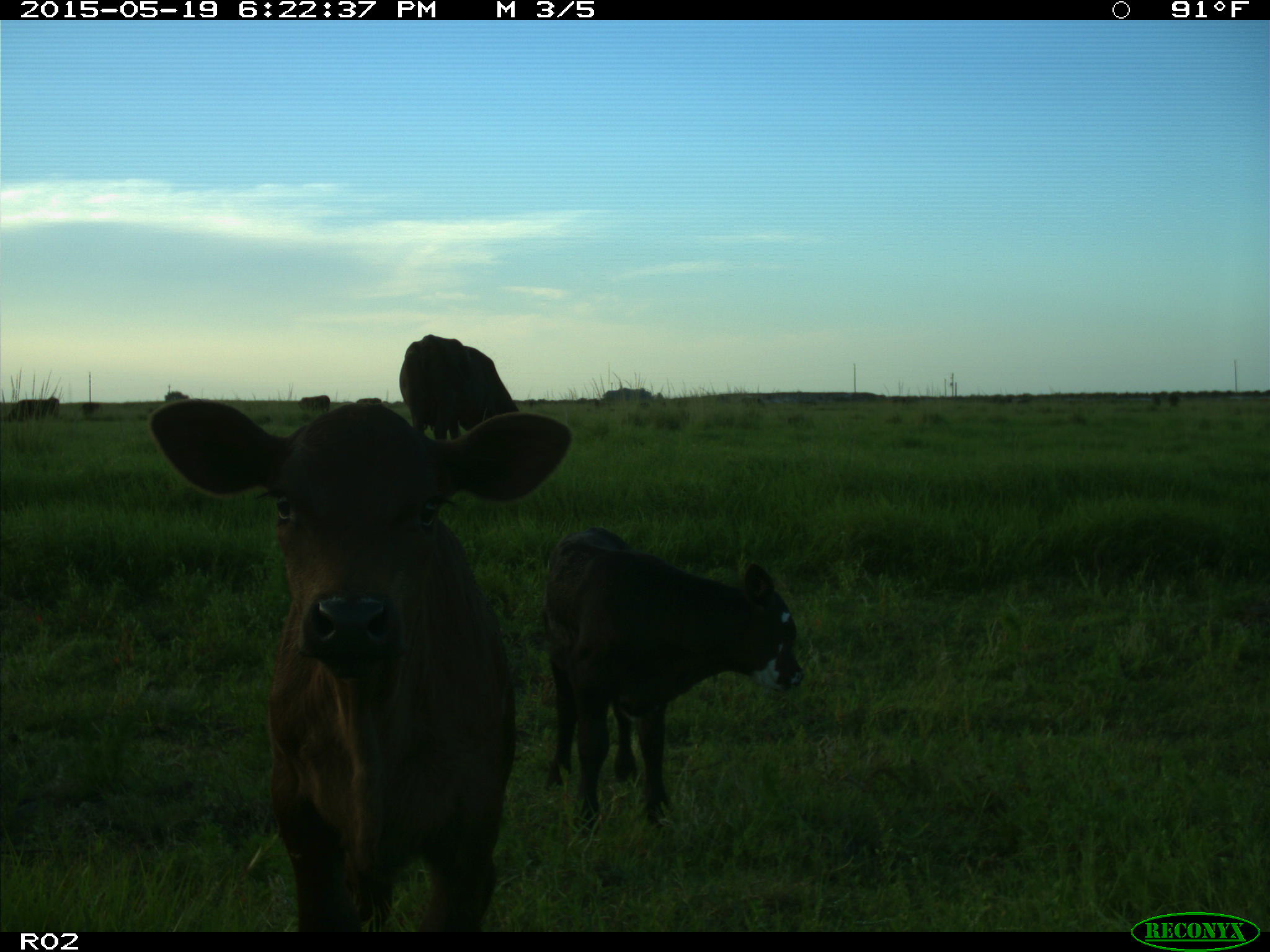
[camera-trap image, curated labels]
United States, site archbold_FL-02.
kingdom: Animalia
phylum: Chordata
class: Mammalia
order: Artiodactyla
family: Bovidae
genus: Bos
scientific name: Bos taurus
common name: domestic cow